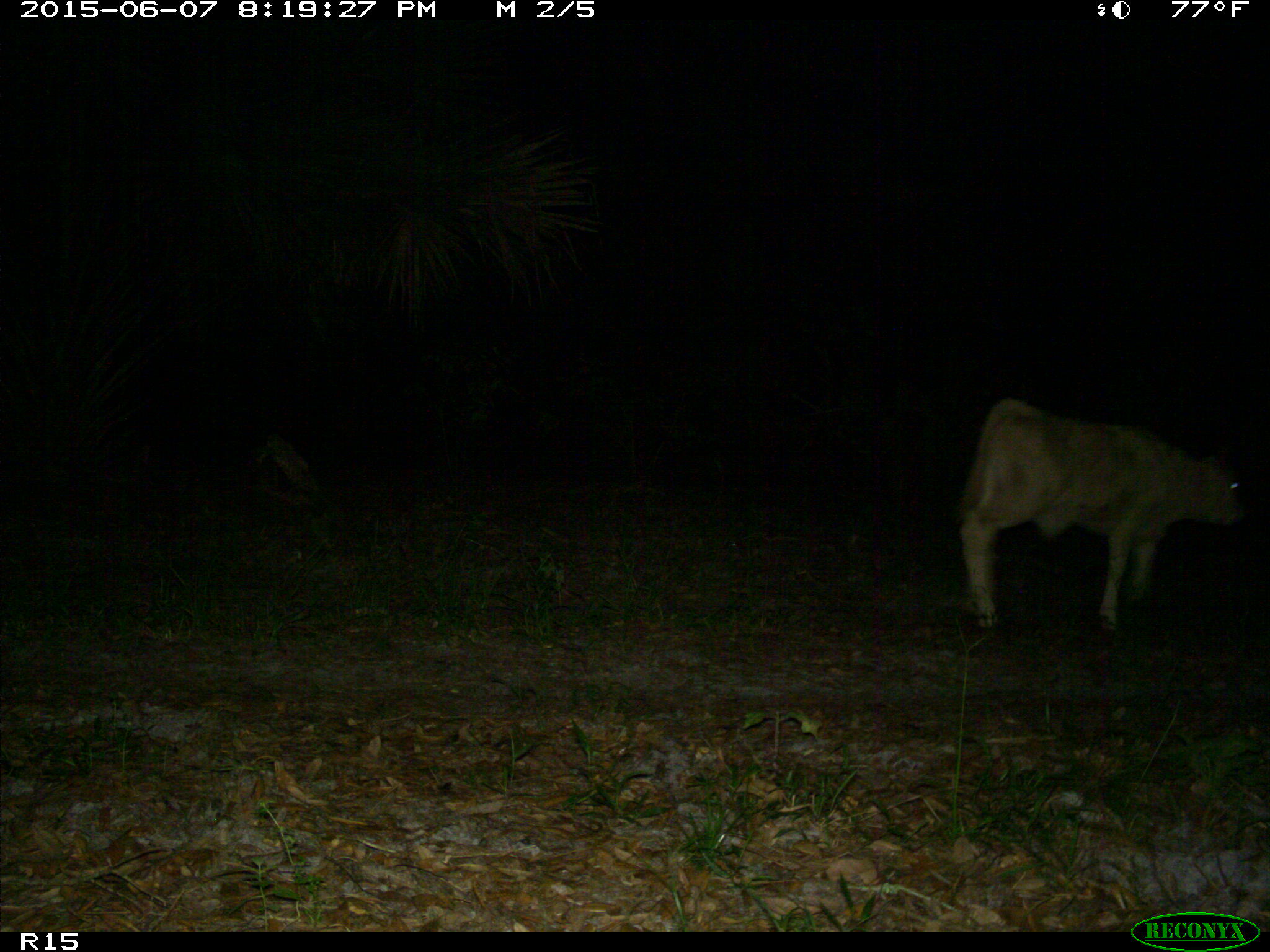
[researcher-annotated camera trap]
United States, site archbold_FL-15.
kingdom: Animalia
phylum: Chordata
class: Mammalia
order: Artiodactyla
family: Bovidae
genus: Bos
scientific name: Bos taurus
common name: domestic cow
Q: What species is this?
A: Bos taurus (domestic cow).